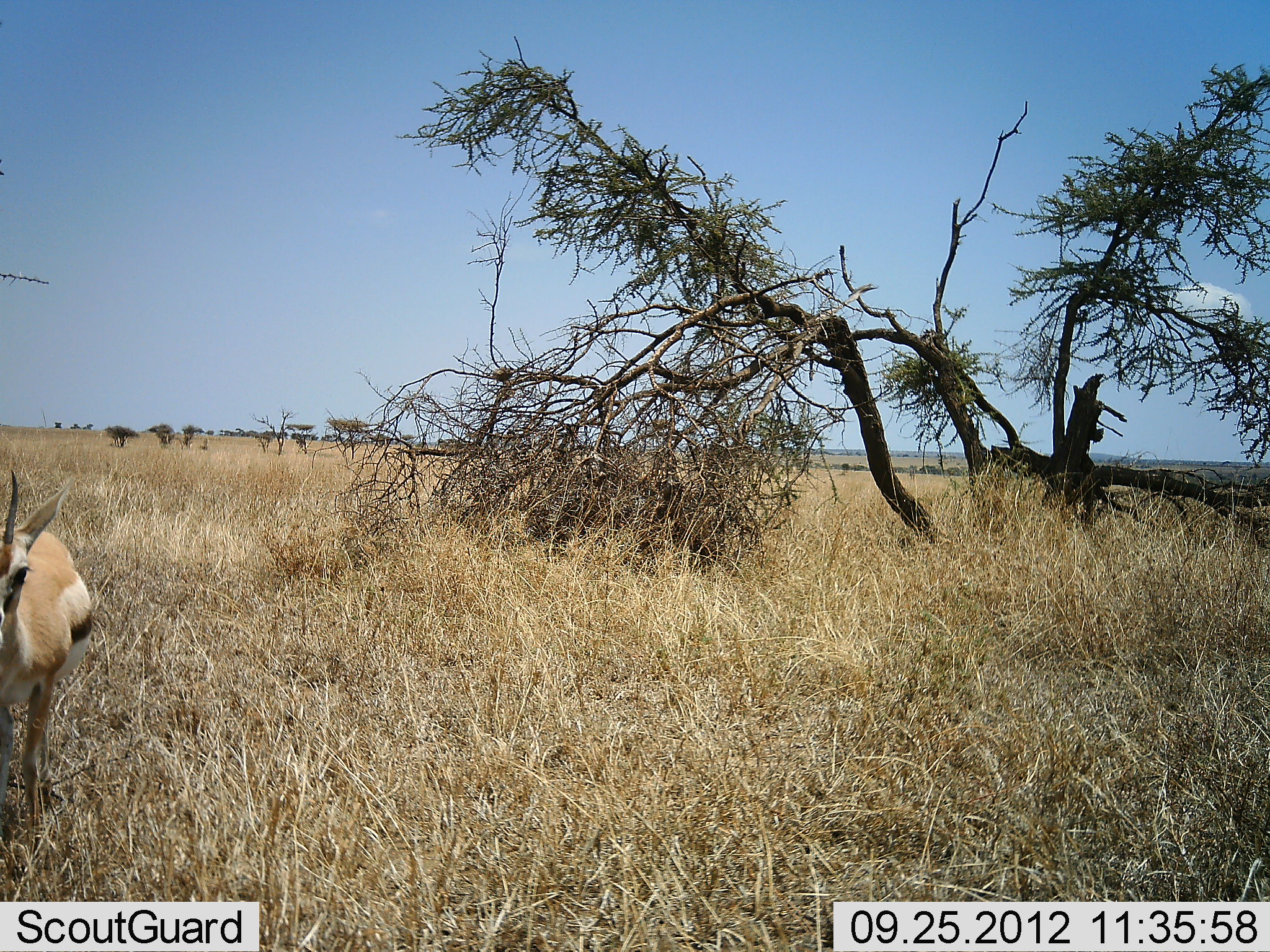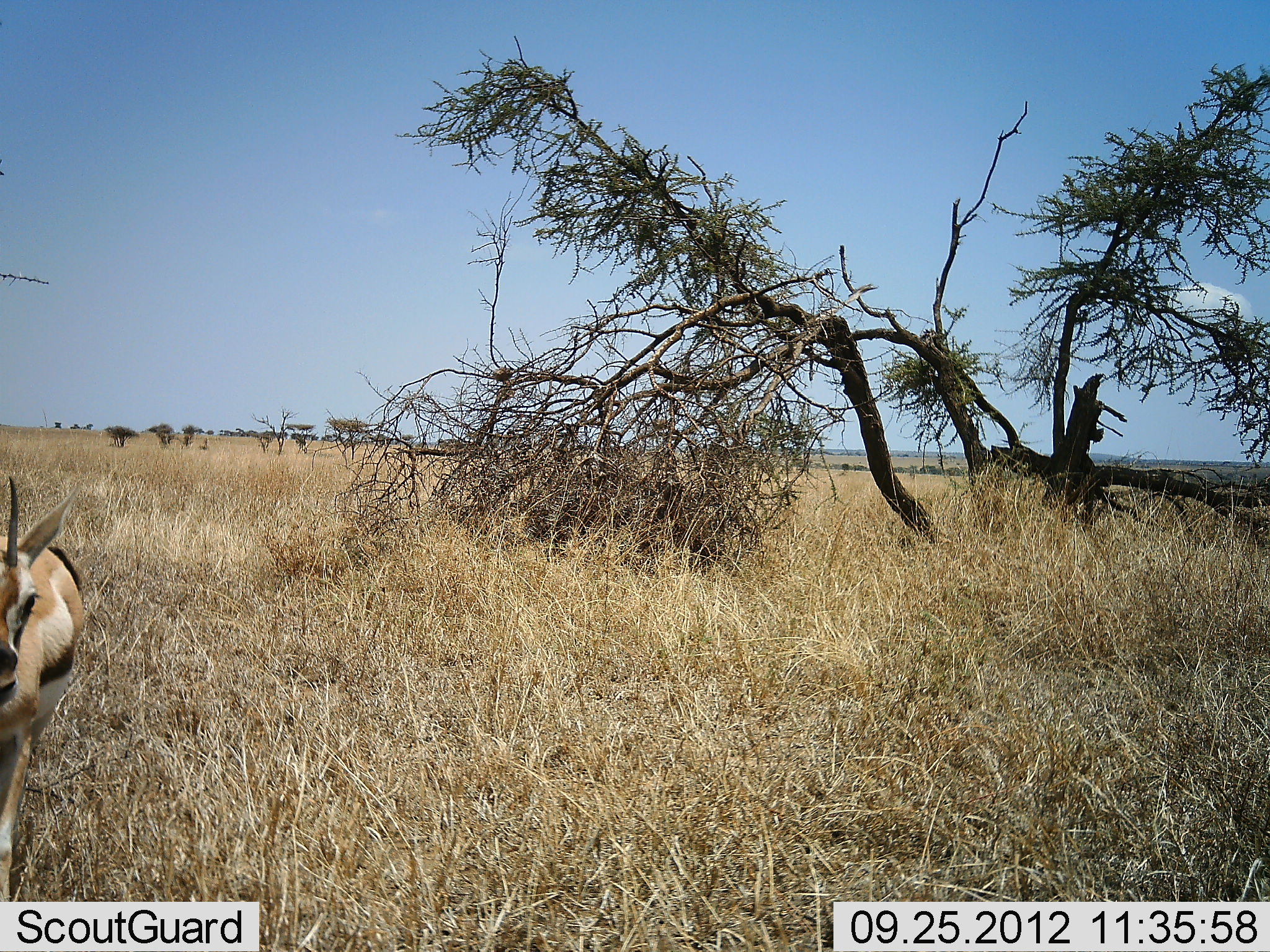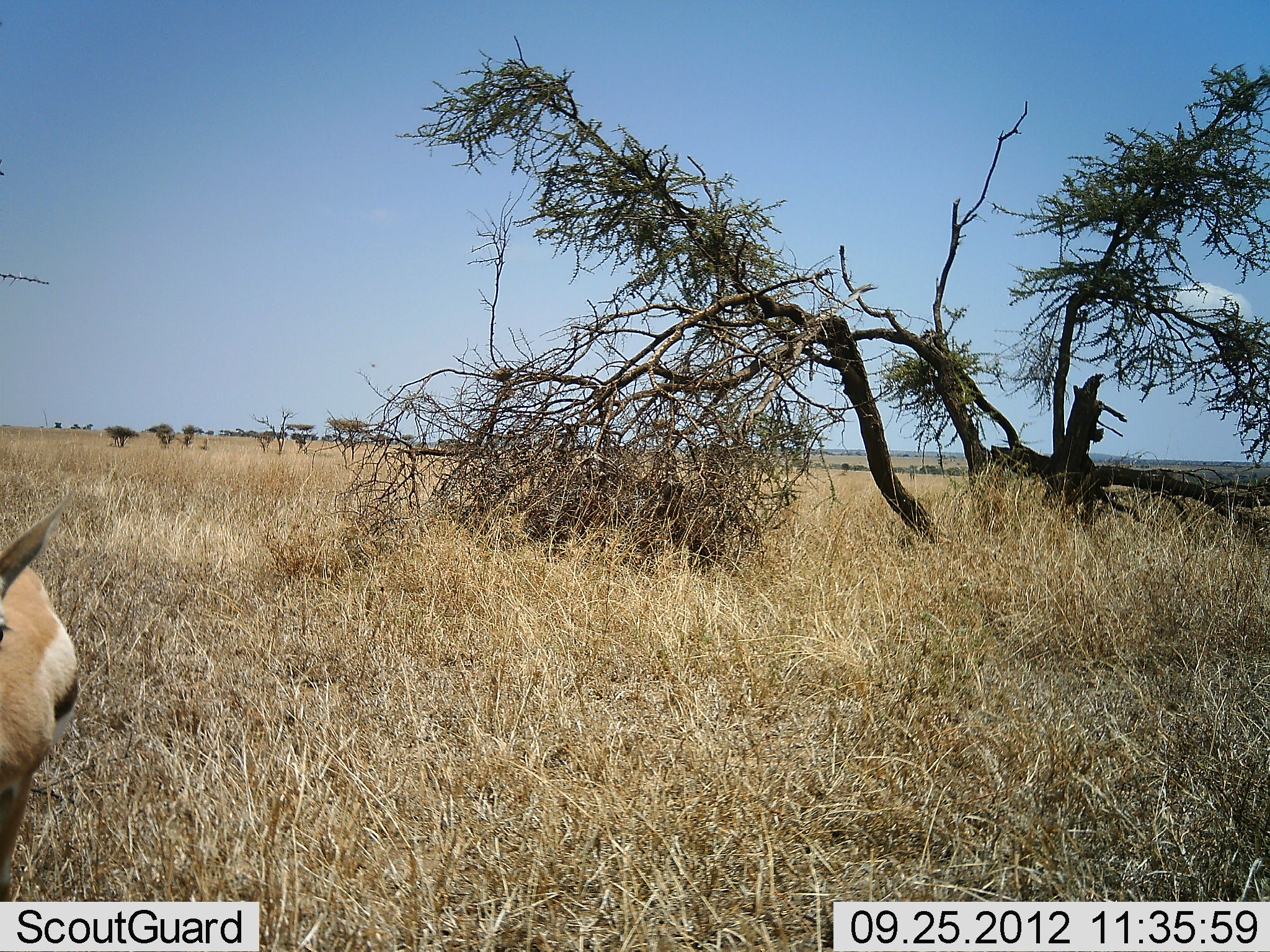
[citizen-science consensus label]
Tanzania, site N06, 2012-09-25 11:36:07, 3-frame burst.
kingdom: Animalia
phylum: Chordata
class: Mammalia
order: Artiodactyla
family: Bovidae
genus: Eudorcas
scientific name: Eudorcas thomsonii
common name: thomson's gazelle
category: gazellethomsons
Gazellethomsons (thomson's gazelle) (Eudorcas thomsonii), count 1. Behavior (volunteer vote fractions): standing 10%, resting 0%, moving 90%, interacting 0%. Young present (vote fraction): 0%. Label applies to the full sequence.